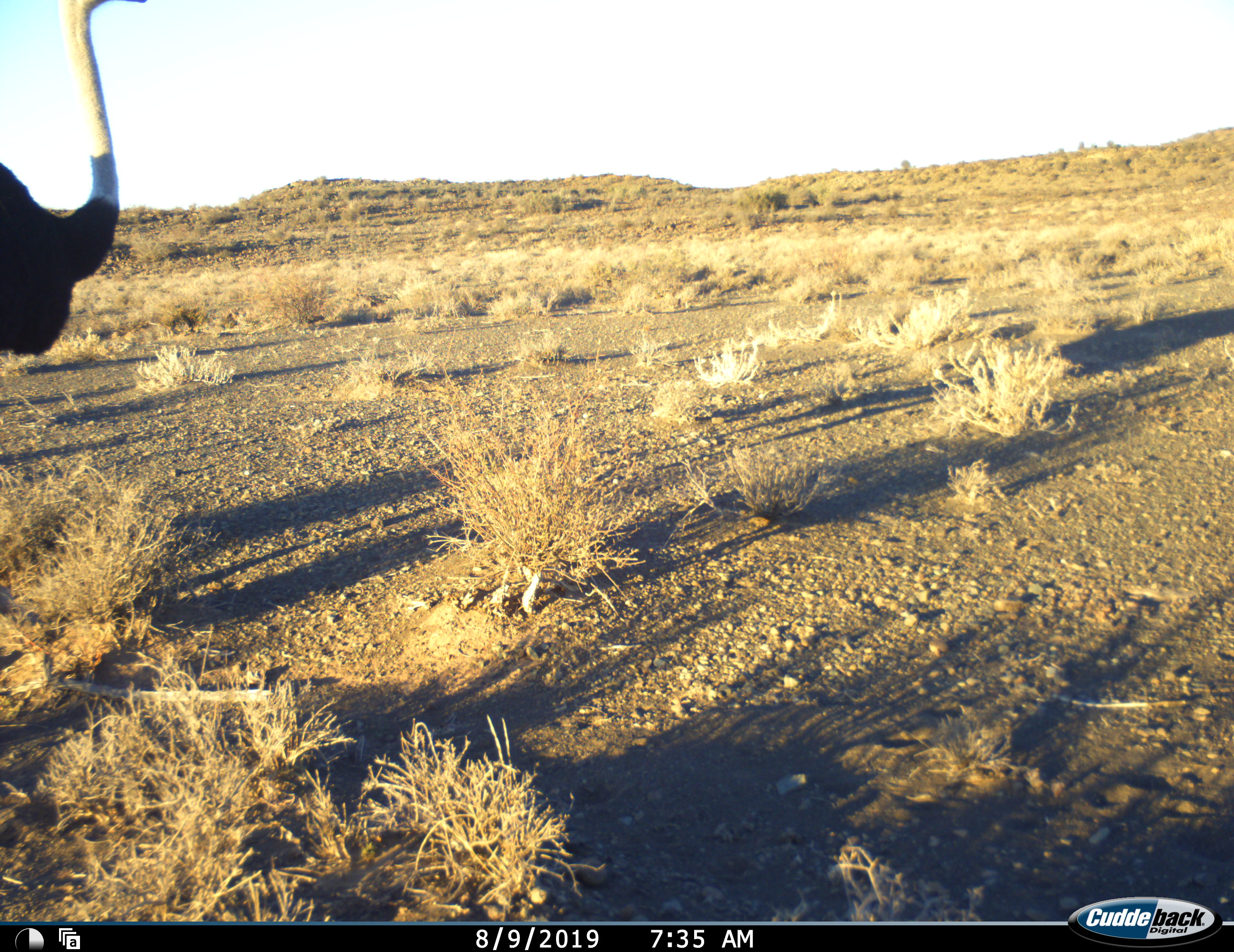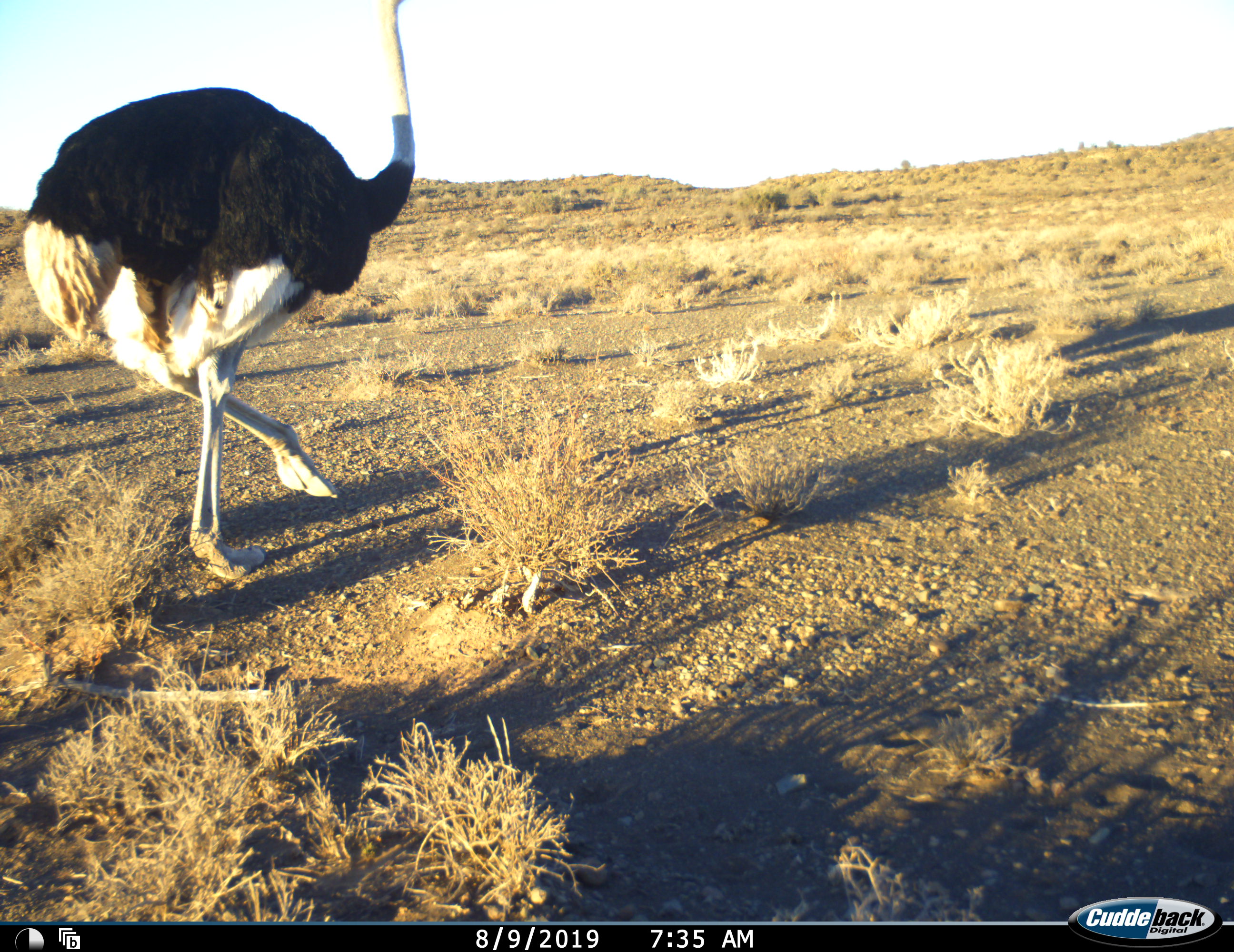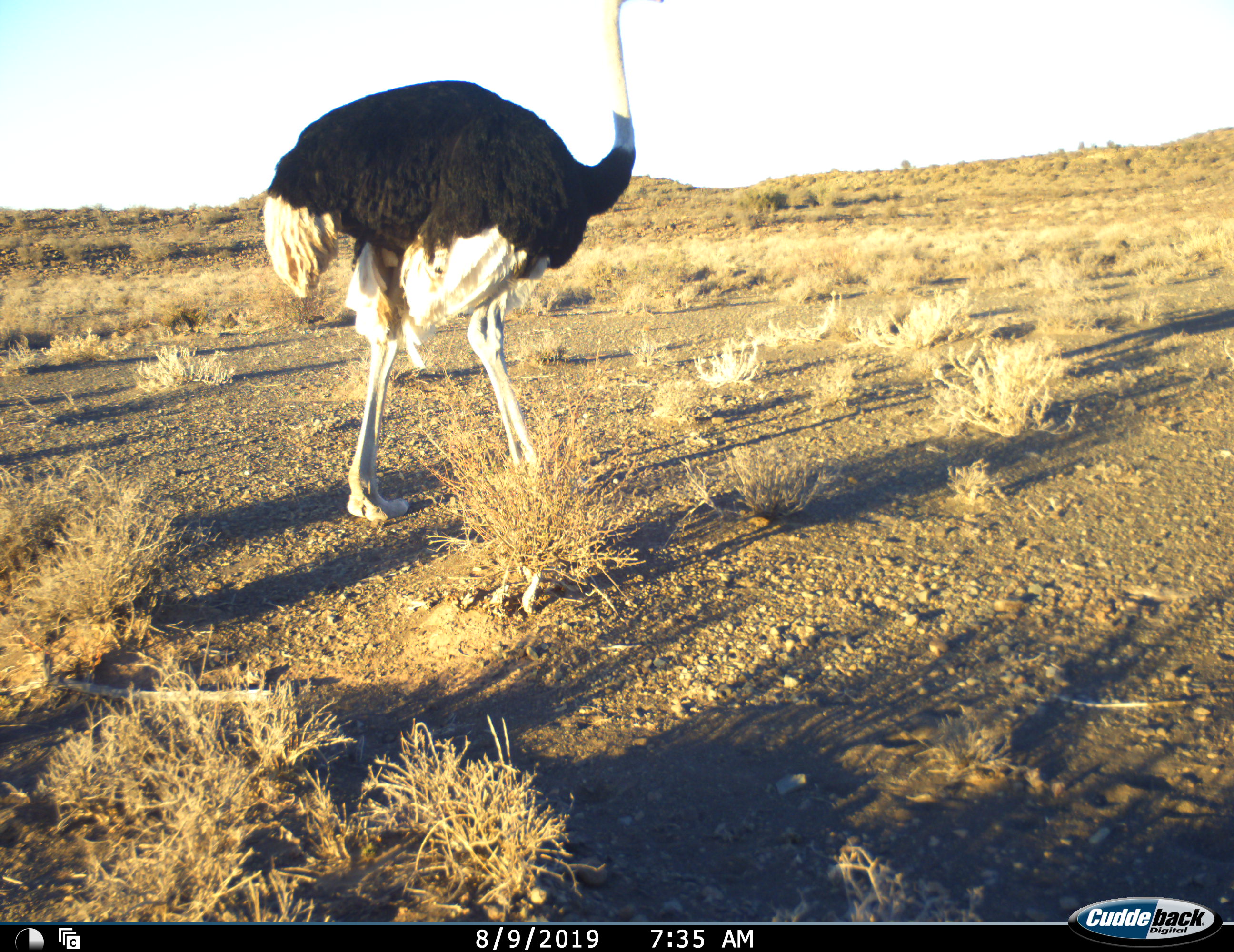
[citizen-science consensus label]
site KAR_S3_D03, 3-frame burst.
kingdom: Animalia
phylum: Chordata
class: Aves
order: Struthioniformes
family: Struthionidae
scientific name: Struthionidae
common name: ostrich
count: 1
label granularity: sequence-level